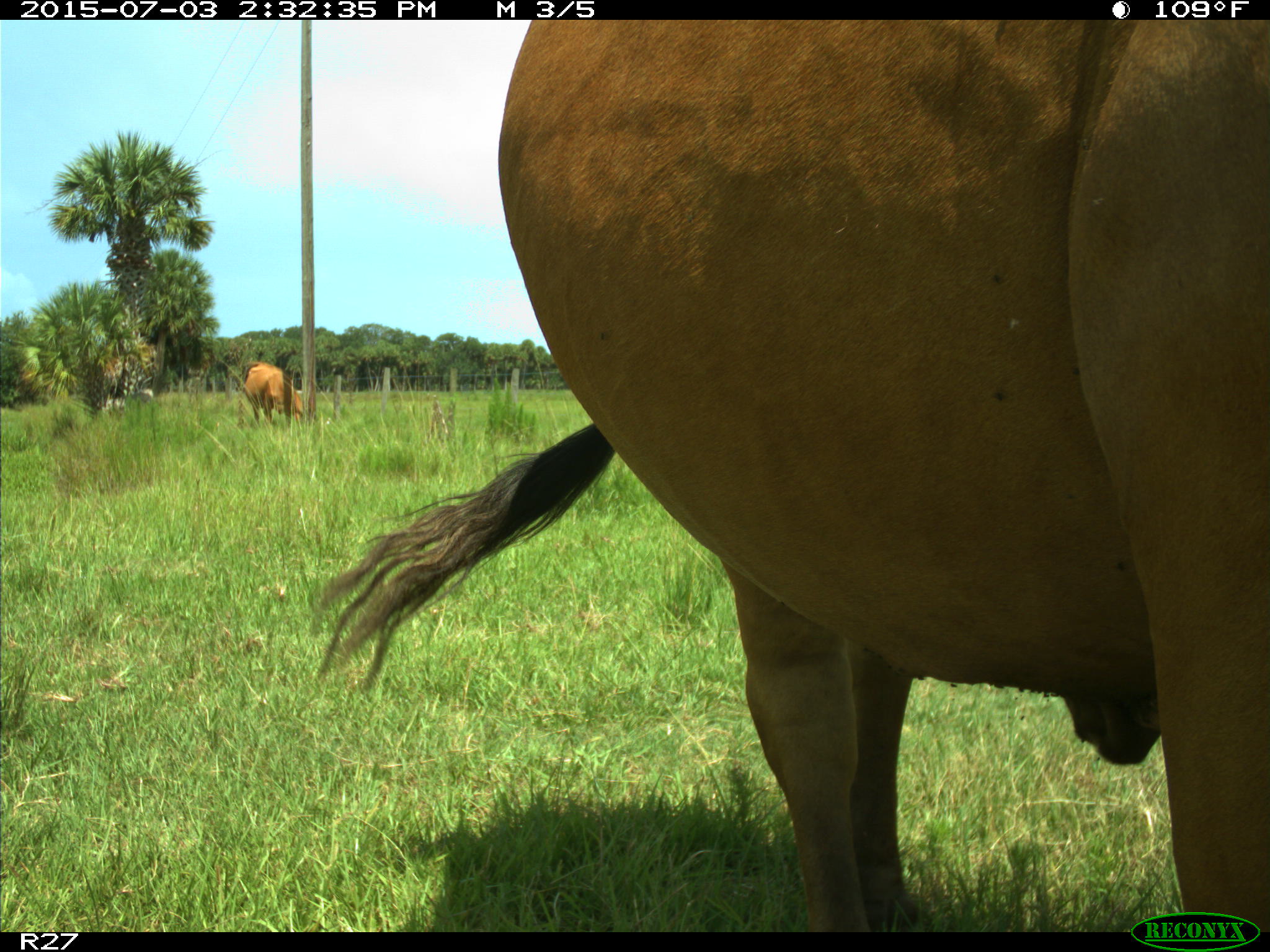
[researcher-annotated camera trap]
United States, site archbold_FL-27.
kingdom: Animalia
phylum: Chordata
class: Mammalia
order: Artiodactyla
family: Bovidae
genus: Bos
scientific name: Bos taurus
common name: domestic cow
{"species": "Bos taurus (domestic cow)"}